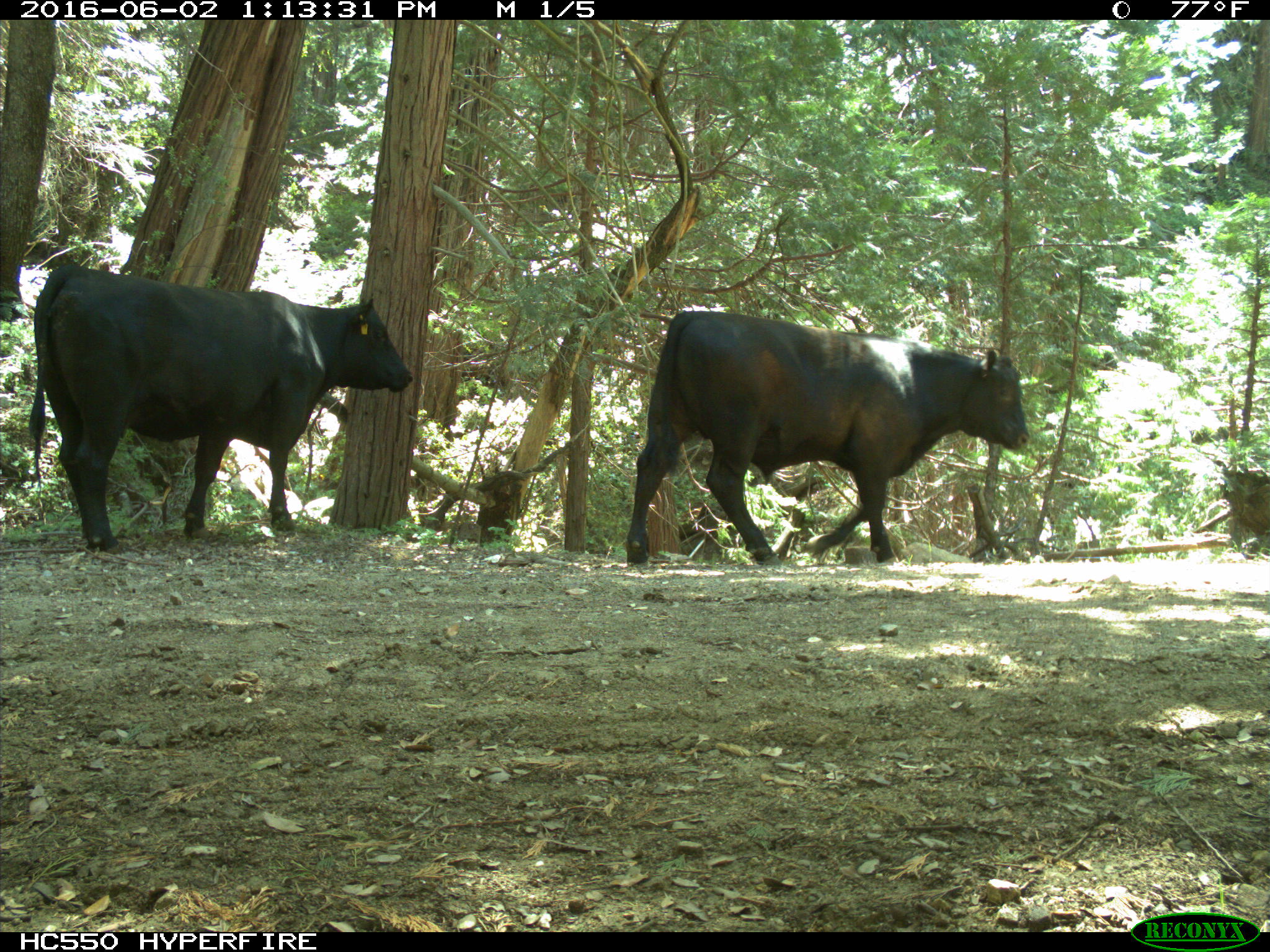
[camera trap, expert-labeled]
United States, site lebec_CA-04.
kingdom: Animalia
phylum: Chordata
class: Mammalia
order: Artiodactyla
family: Bovidae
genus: Bos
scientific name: Bos taurus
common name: domestic cow